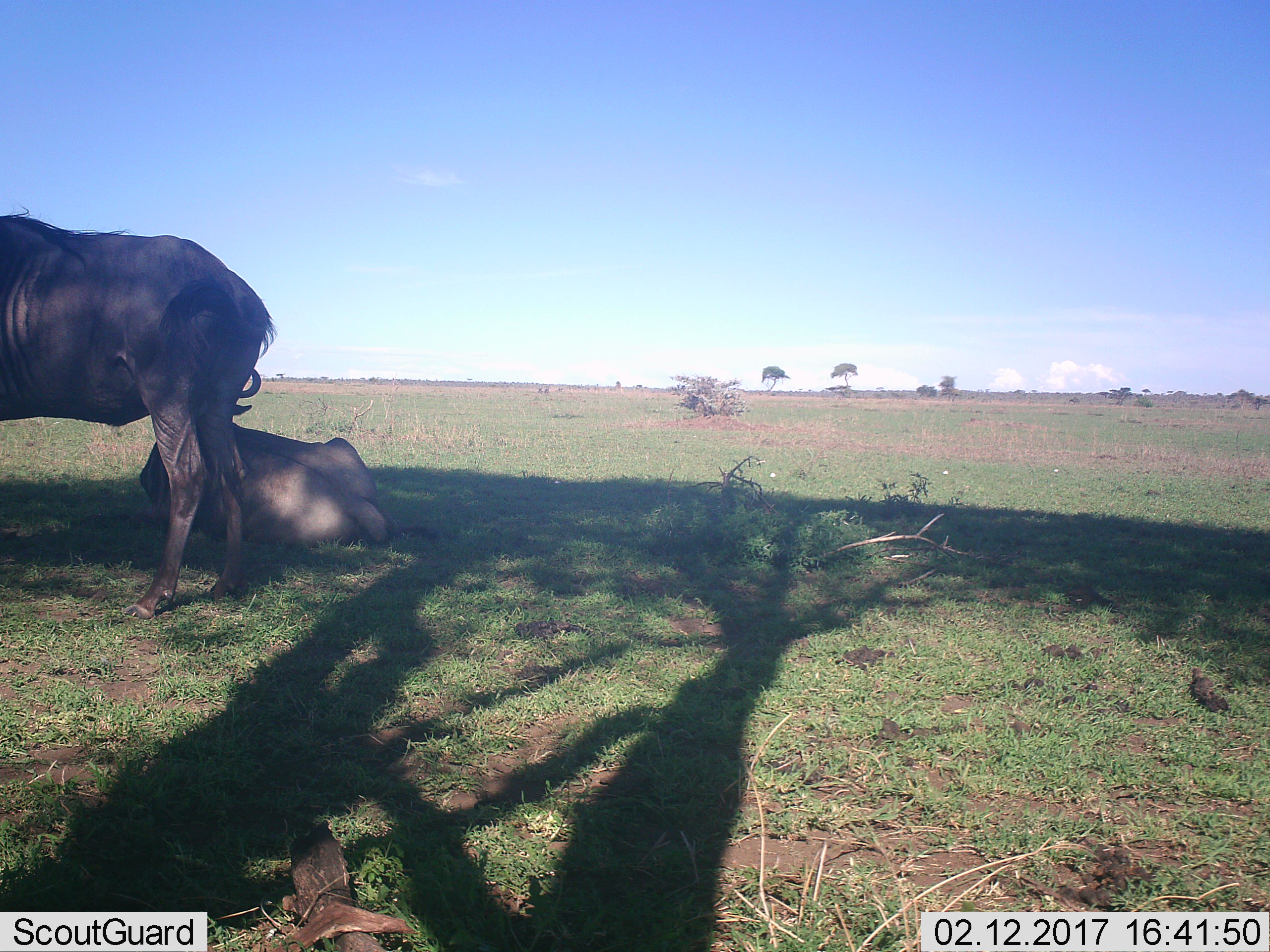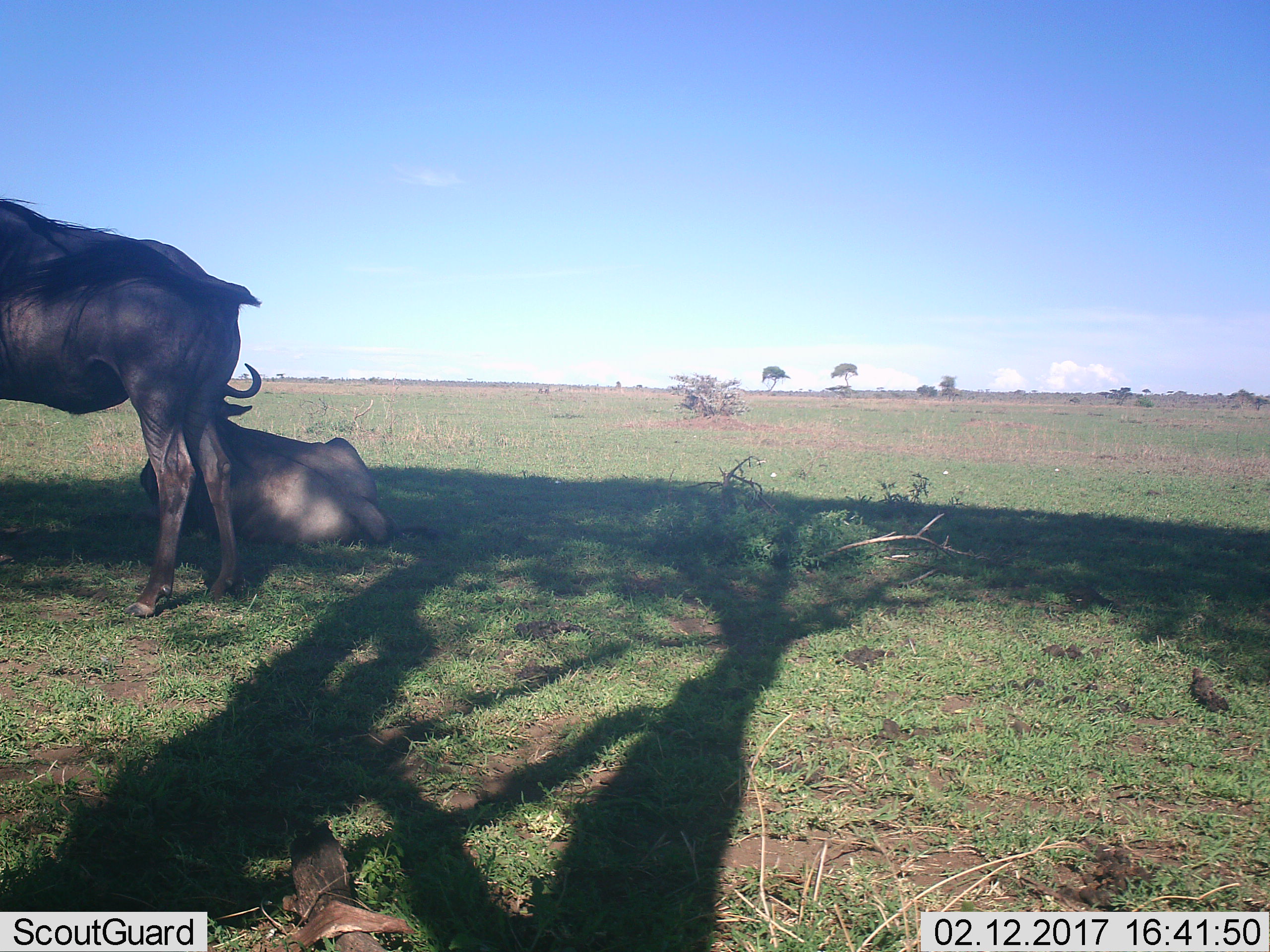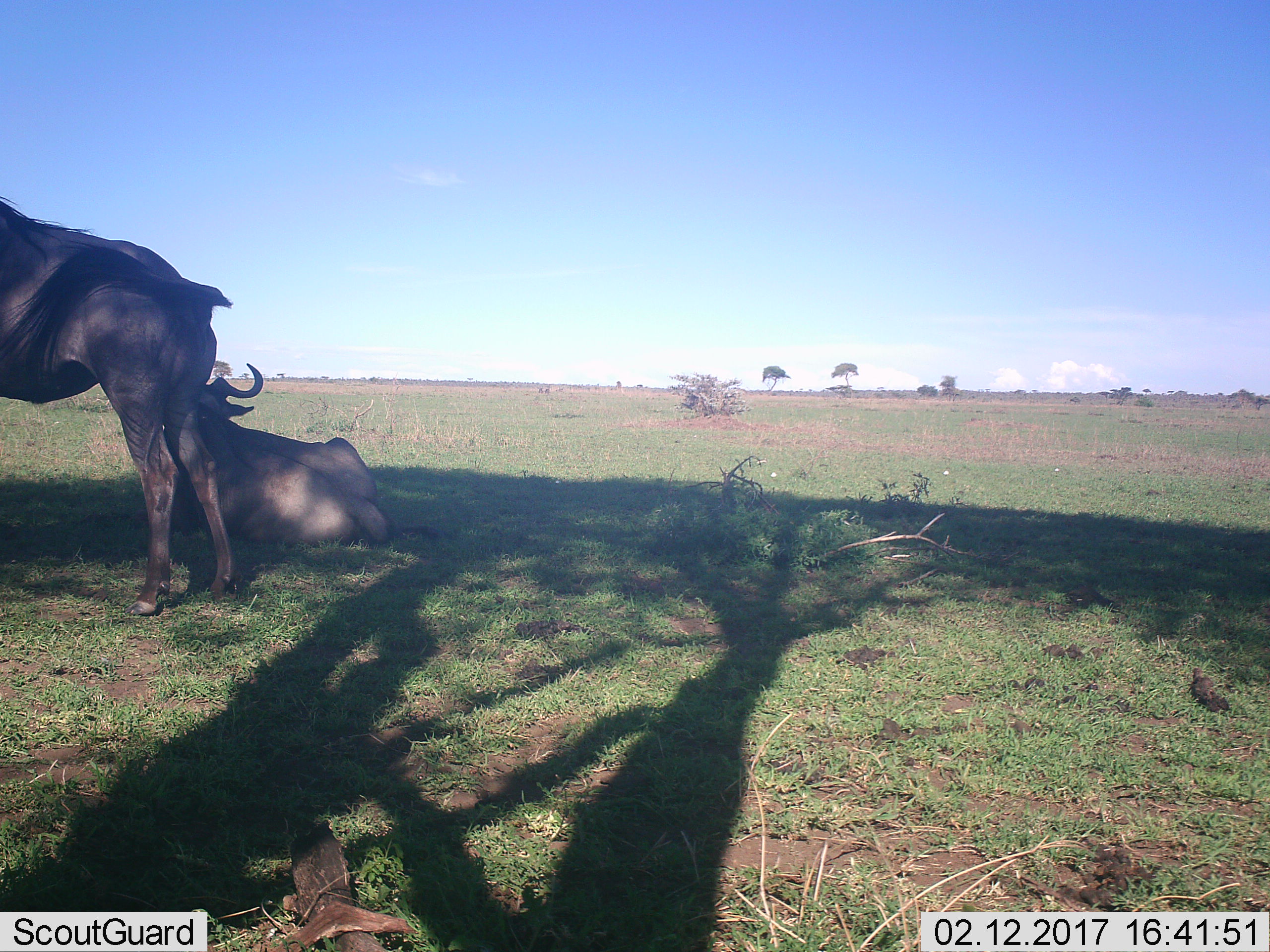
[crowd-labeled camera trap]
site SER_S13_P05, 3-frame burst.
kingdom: Animalia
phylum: Chordata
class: Mammalia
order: Artiodactyla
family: Bovidae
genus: Connochaetes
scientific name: Connochaetes taurinus taurinus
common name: blue wildebeest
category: wildebeestblue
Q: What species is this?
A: Wildebeestblue (blue wildebeest) (Connochaetes taurinus taurinus).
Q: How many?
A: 2.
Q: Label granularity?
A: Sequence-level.